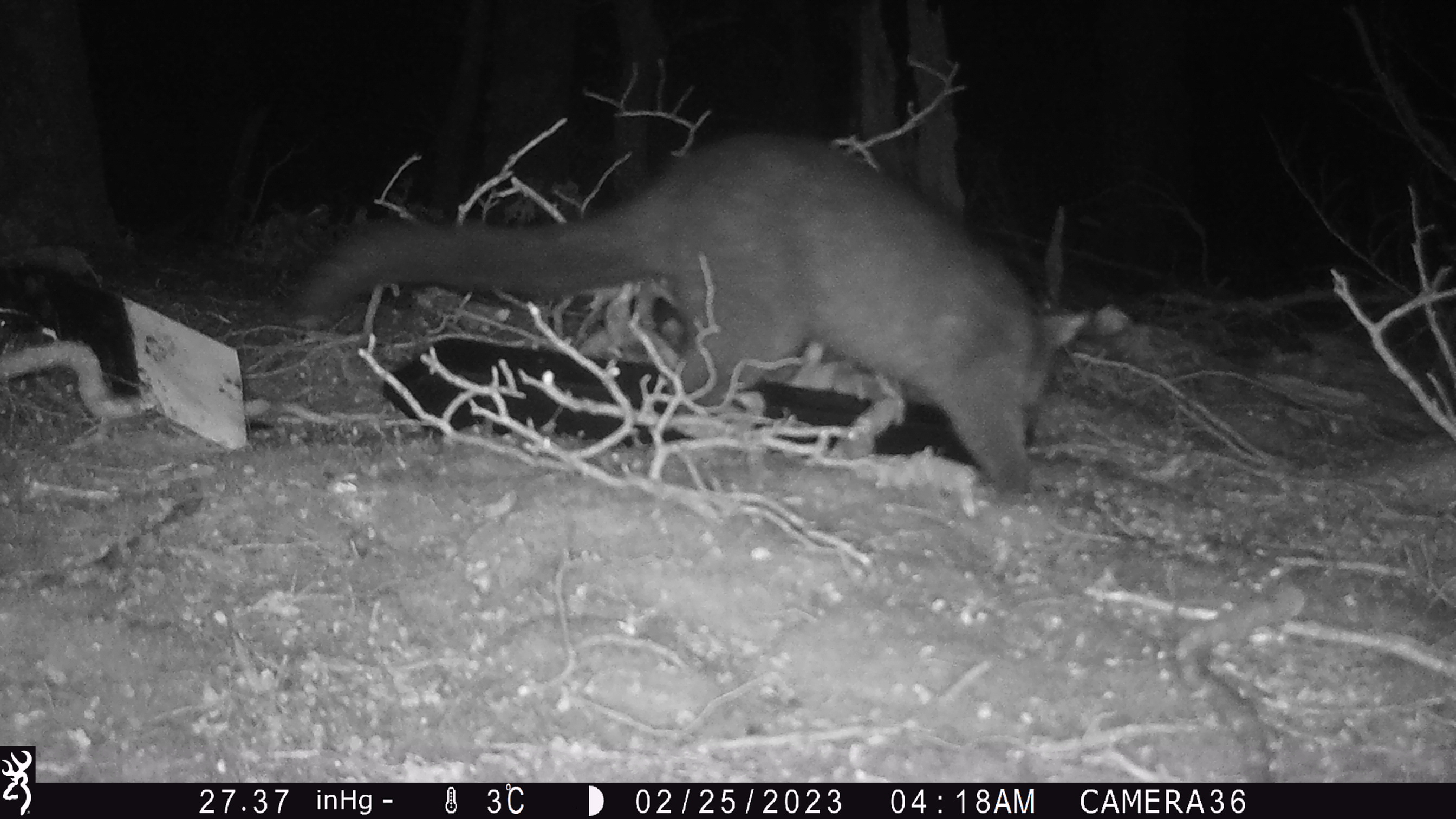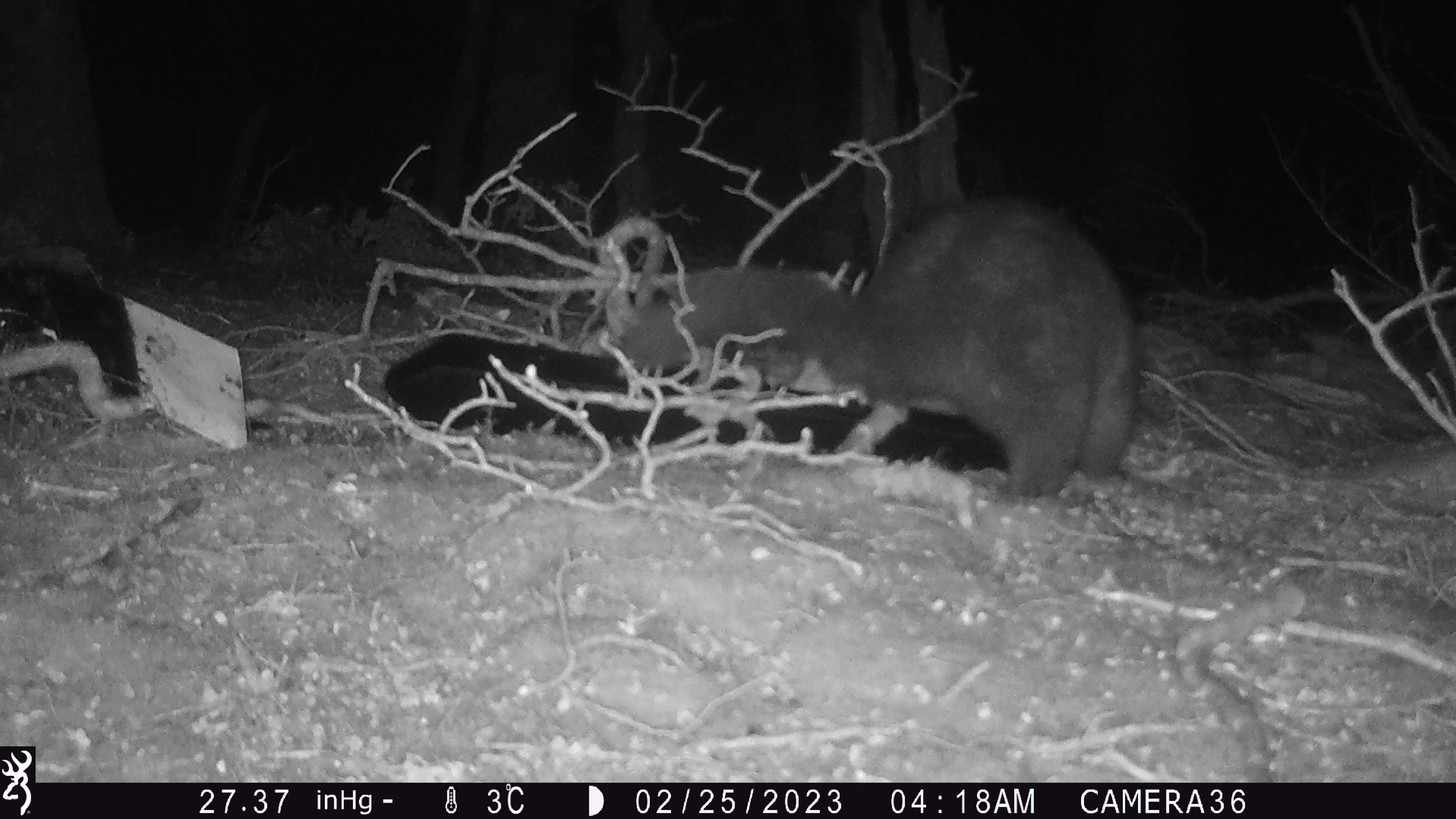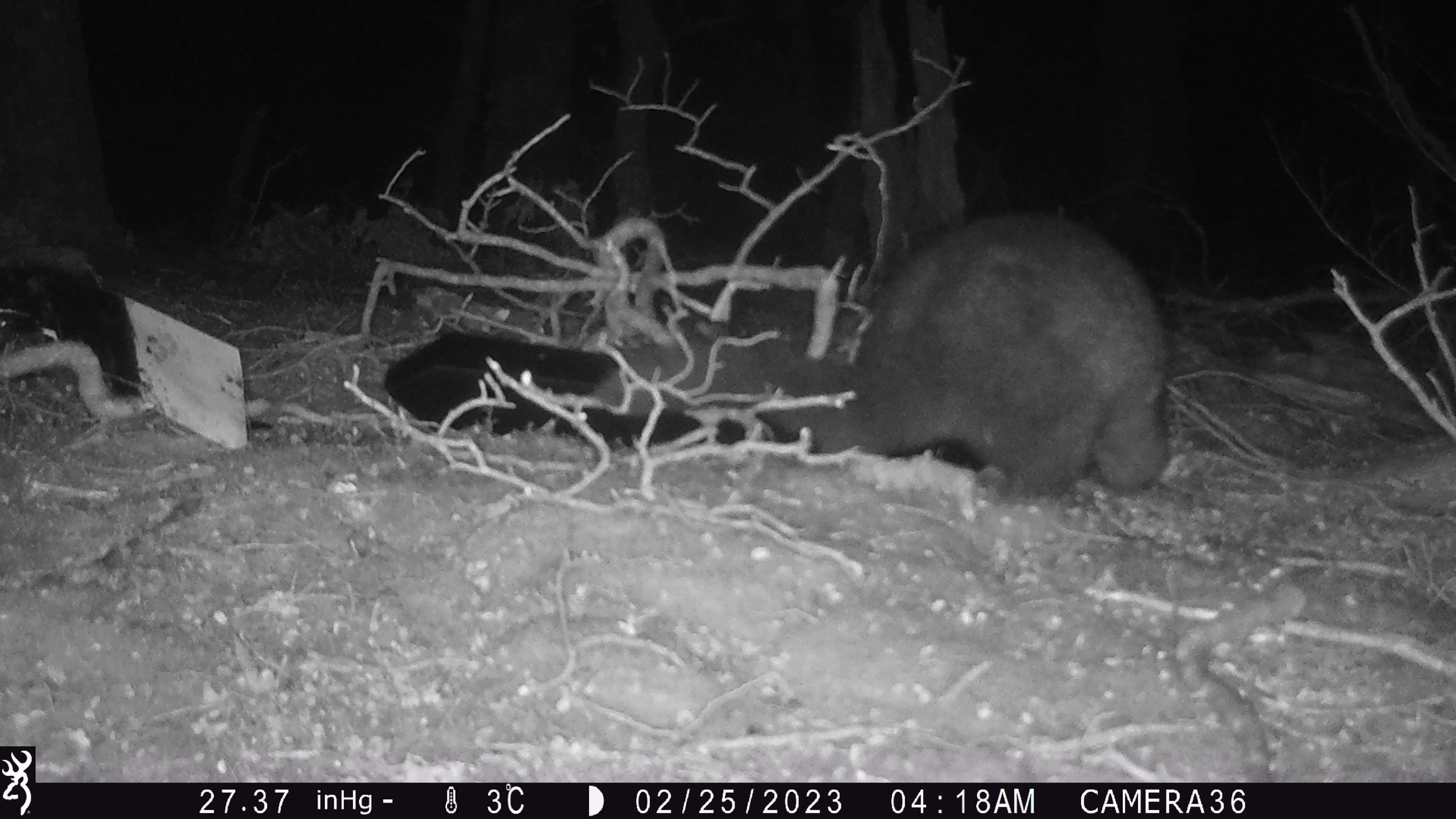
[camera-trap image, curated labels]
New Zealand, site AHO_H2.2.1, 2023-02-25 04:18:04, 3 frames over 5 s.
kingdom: Animalia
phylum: Chordata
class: Mammalia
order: Carnivora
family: Mustelidae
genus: Mustela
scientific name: Mustela erminea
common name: stoat